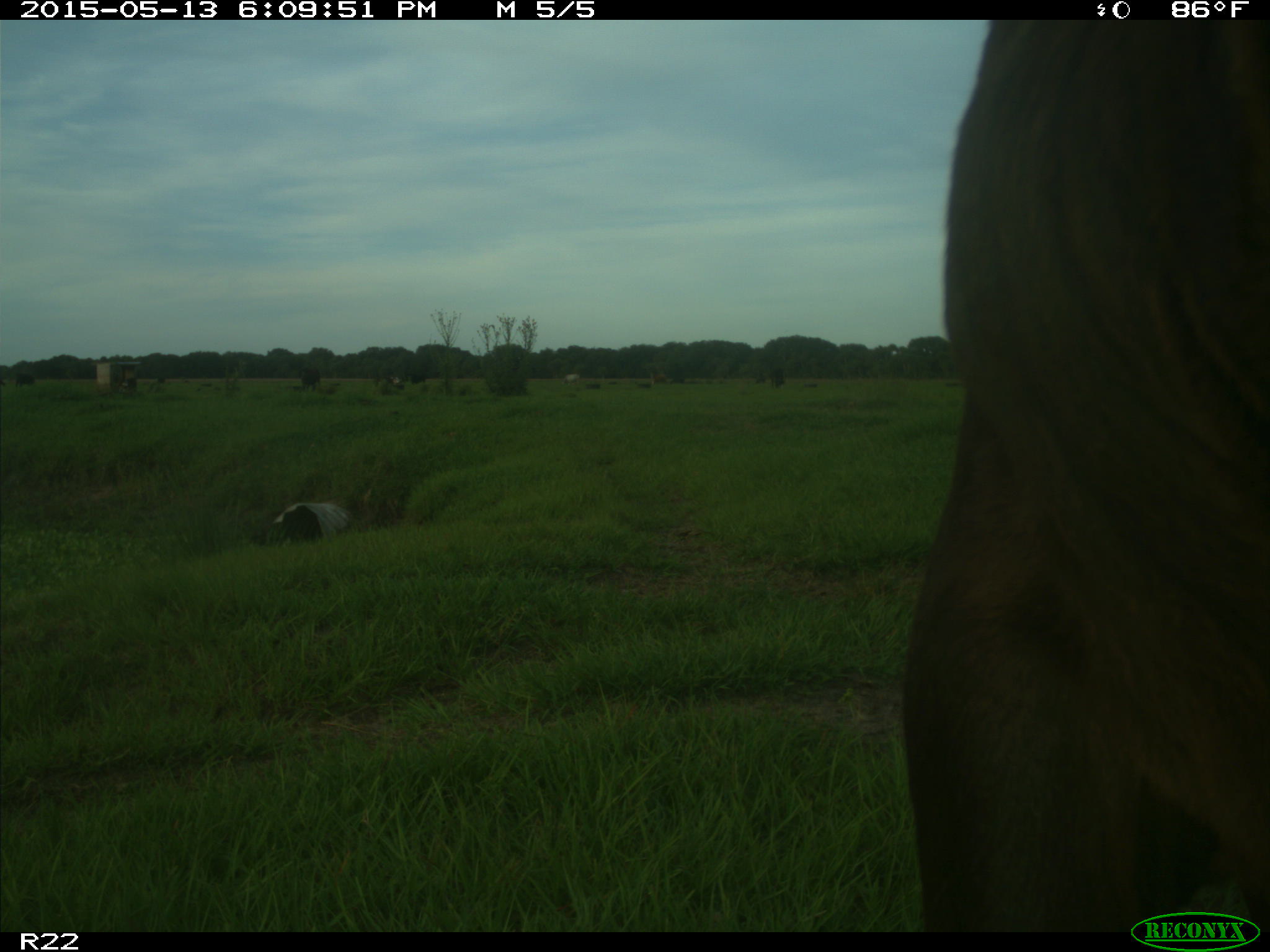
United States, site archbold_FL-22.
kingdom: Animalia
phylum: Chordata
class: Mammalia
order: Artiodactyla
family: Bovidae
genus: Bos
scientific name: Bos taurus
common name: domestic cow